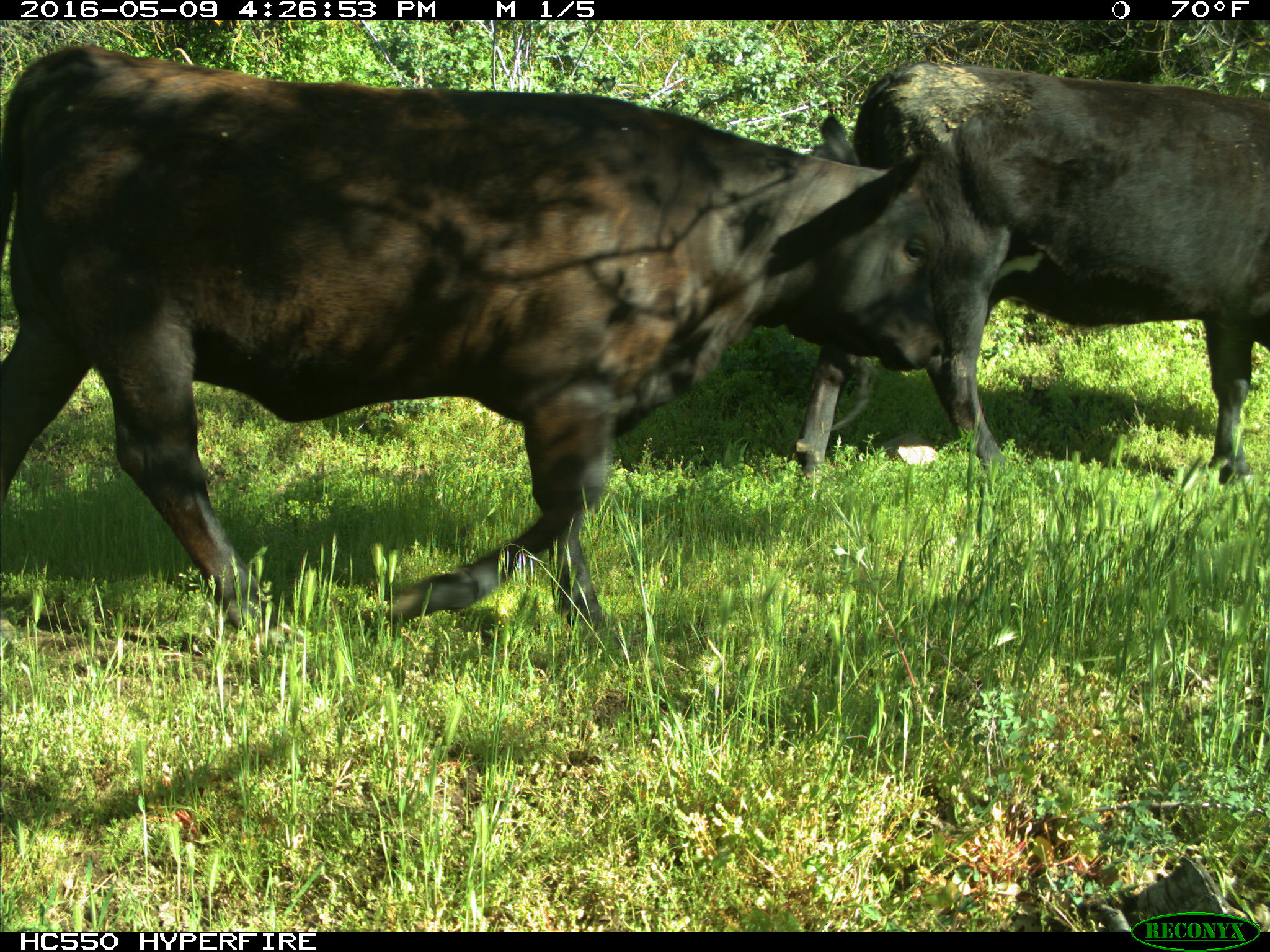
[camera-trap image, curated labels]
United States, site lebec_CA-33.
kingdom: Animalia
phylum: Chordata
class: Mammalia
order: Artiodactyla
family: Bovidae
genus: Bos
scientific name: Bos taurus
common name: domestic cow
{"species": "Bos taurus (domestic cow)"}